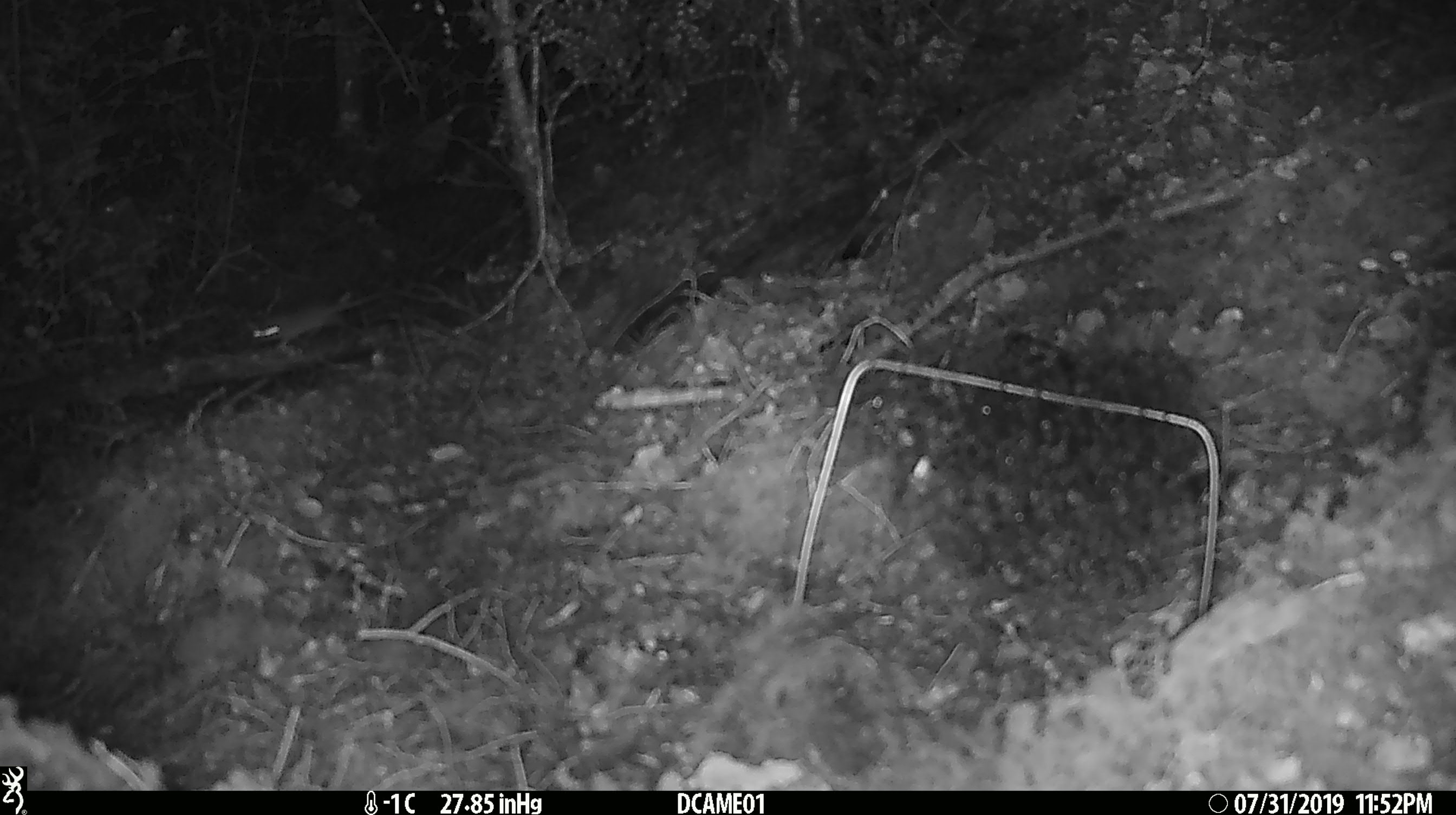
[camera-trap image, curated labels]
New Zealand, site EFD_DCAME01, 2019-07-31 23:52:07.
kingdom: Animalia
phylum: Chordata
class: Mammalia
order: Rodentia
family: Muridae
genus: Mus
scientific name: Mus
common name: mouse